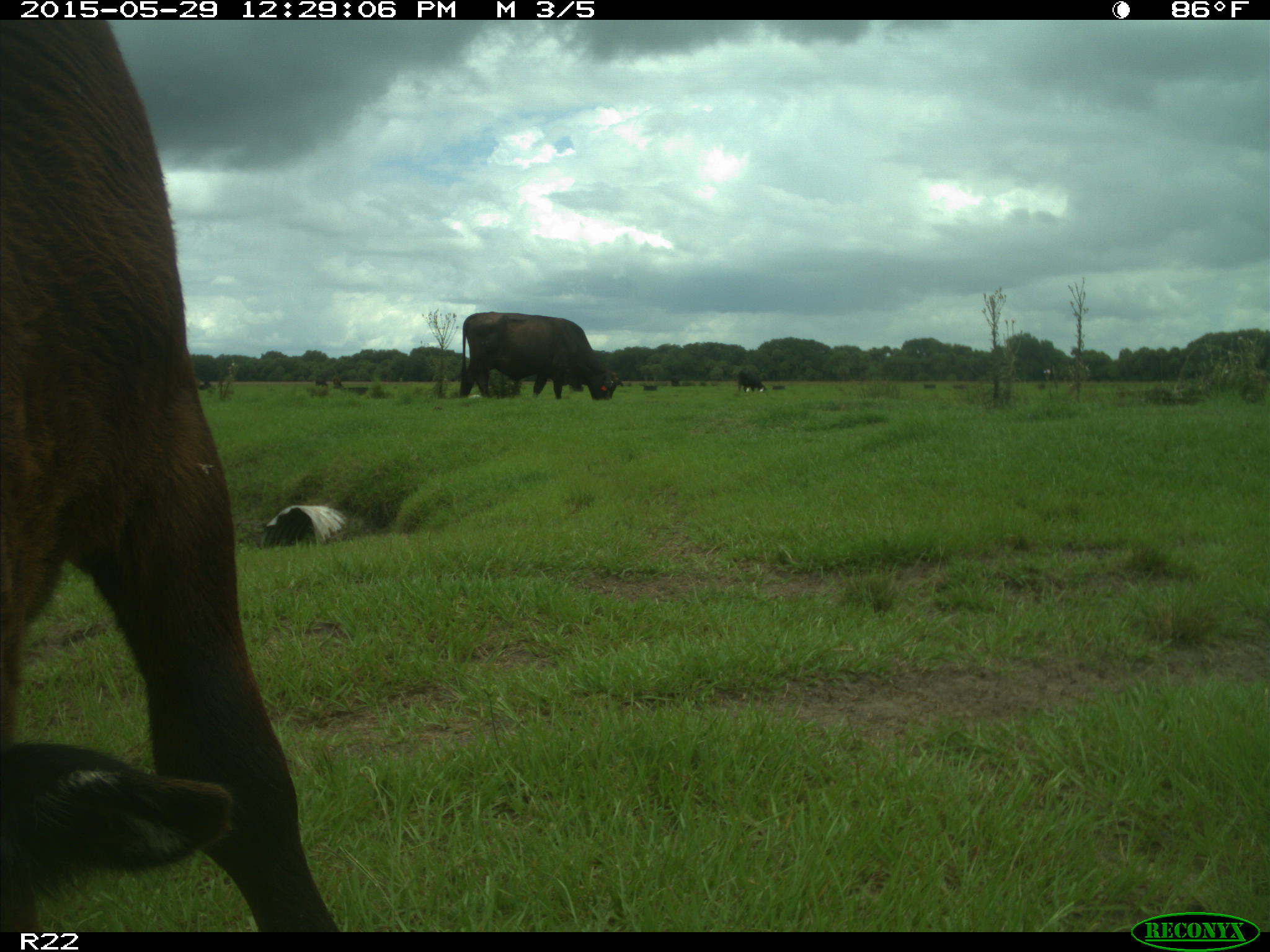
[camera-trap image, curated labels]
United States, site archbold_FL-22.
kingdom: Animalia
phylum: Chordata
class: Mammalia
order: Artiodactyla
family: Bovidae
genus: Bos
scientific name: Bos taurus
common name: domestic cow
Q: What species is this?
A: Bos taurus (domestic cow).